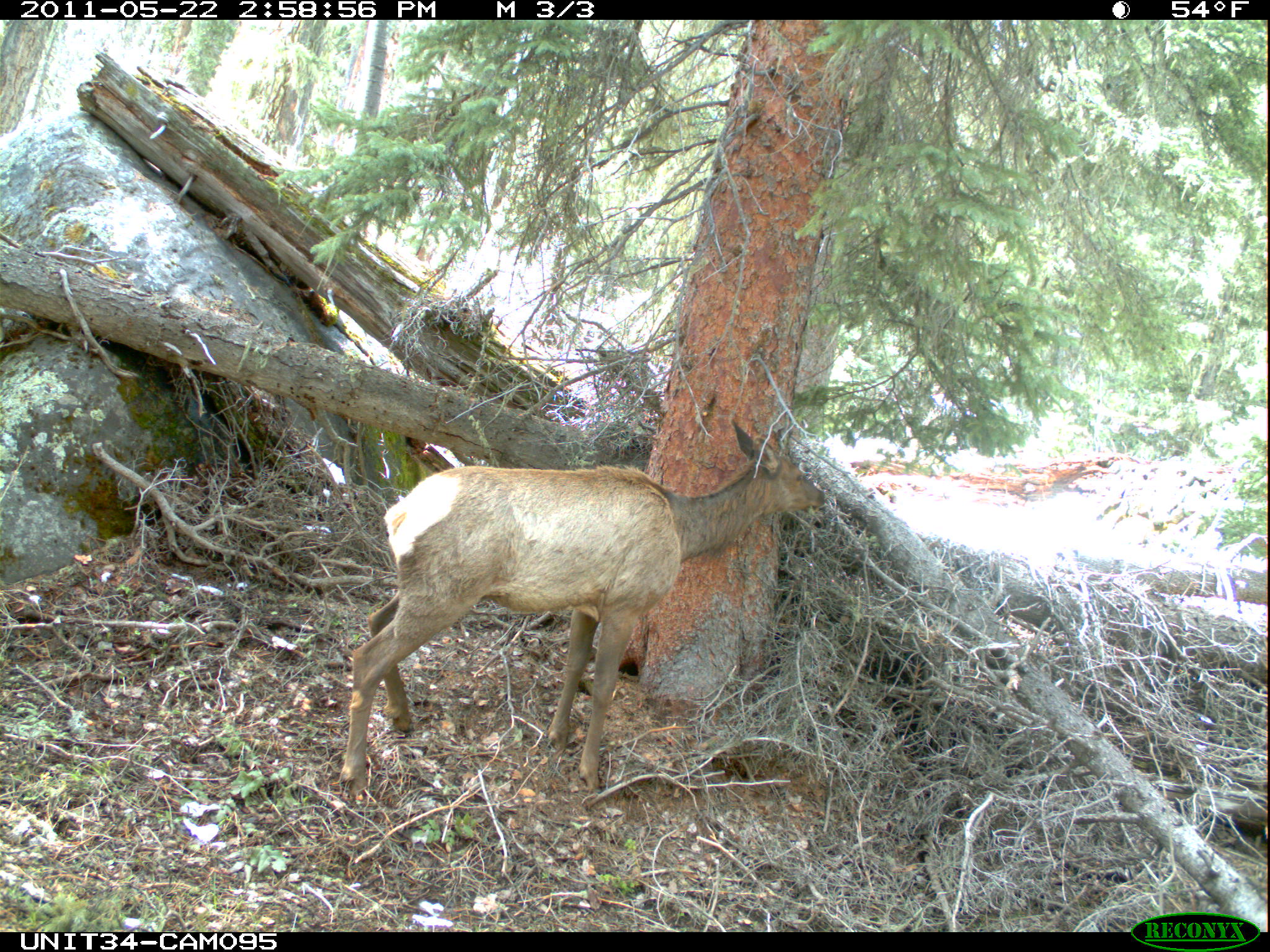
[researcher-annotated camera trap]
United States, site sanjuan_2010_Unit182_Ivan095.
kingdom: Animalia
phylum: Chordata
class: Mammalia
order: Artiodactyla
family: Cervidae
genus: Cervus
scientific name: Cervus elaphus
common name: red deer